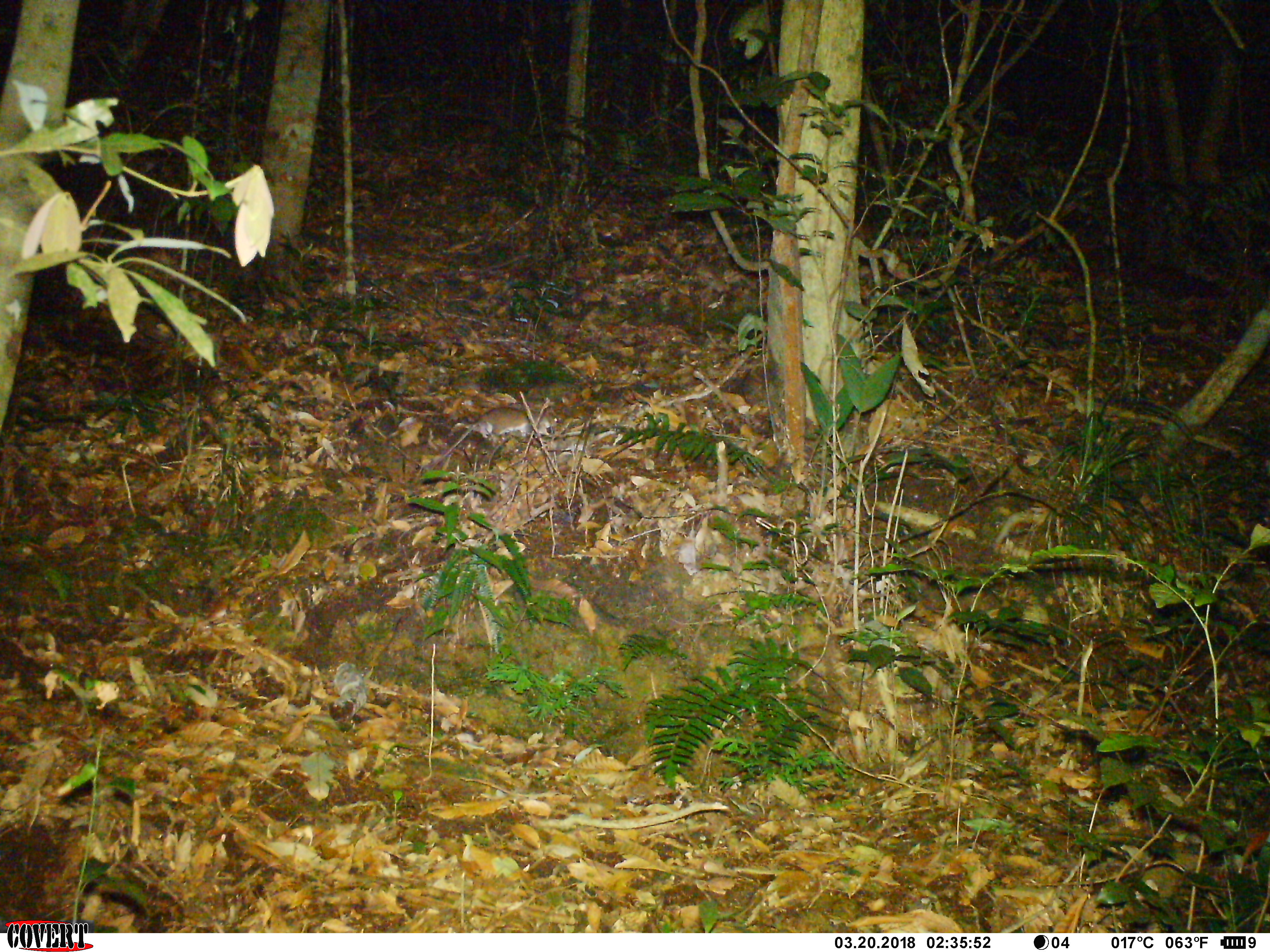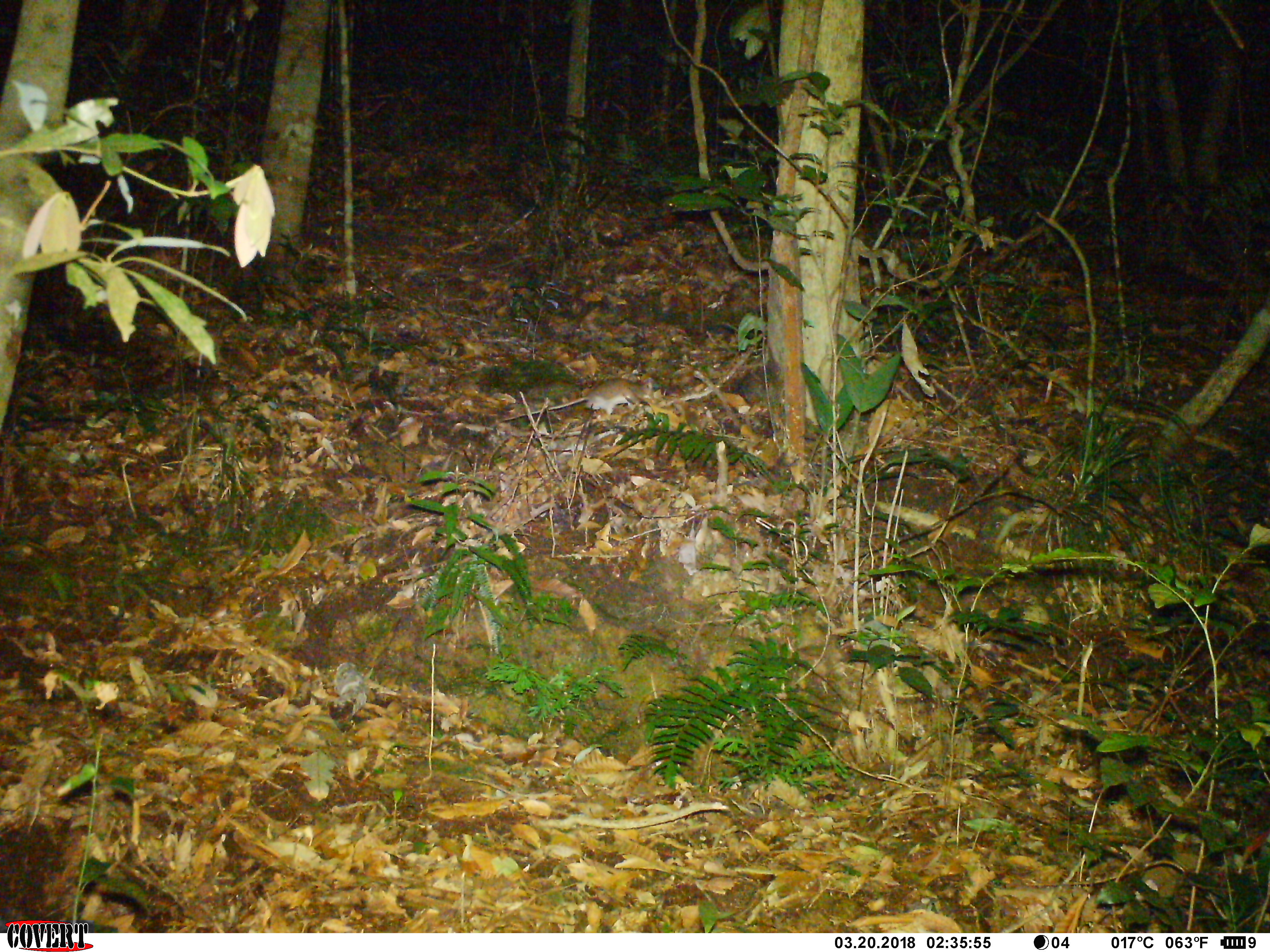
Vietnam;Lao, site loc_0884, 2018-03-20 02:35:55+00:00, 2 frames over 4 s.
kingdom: Animalia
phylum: Chordata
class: Mammalia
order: Rodentia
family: Muridae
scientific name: Muridae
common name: old-world mice and rats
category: unidentified murid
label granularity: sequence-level